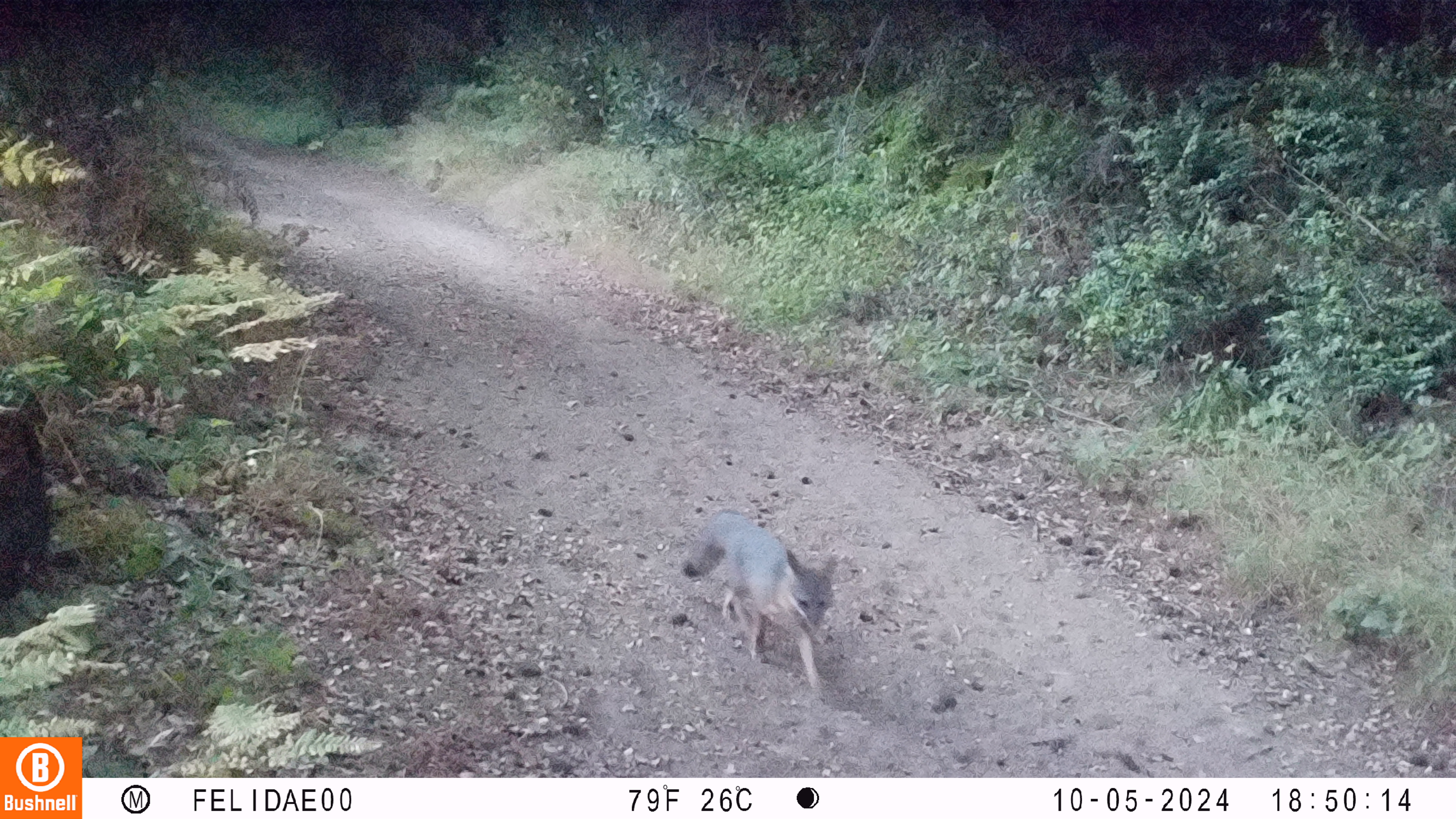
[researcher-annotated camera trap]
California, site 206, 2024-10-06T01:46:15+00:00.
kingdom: Animalia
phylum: Chordata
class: Mammalia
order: Carnivora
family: Canidae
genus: Urocyon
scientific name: Urocyon cinereoargenteus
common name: gray fox